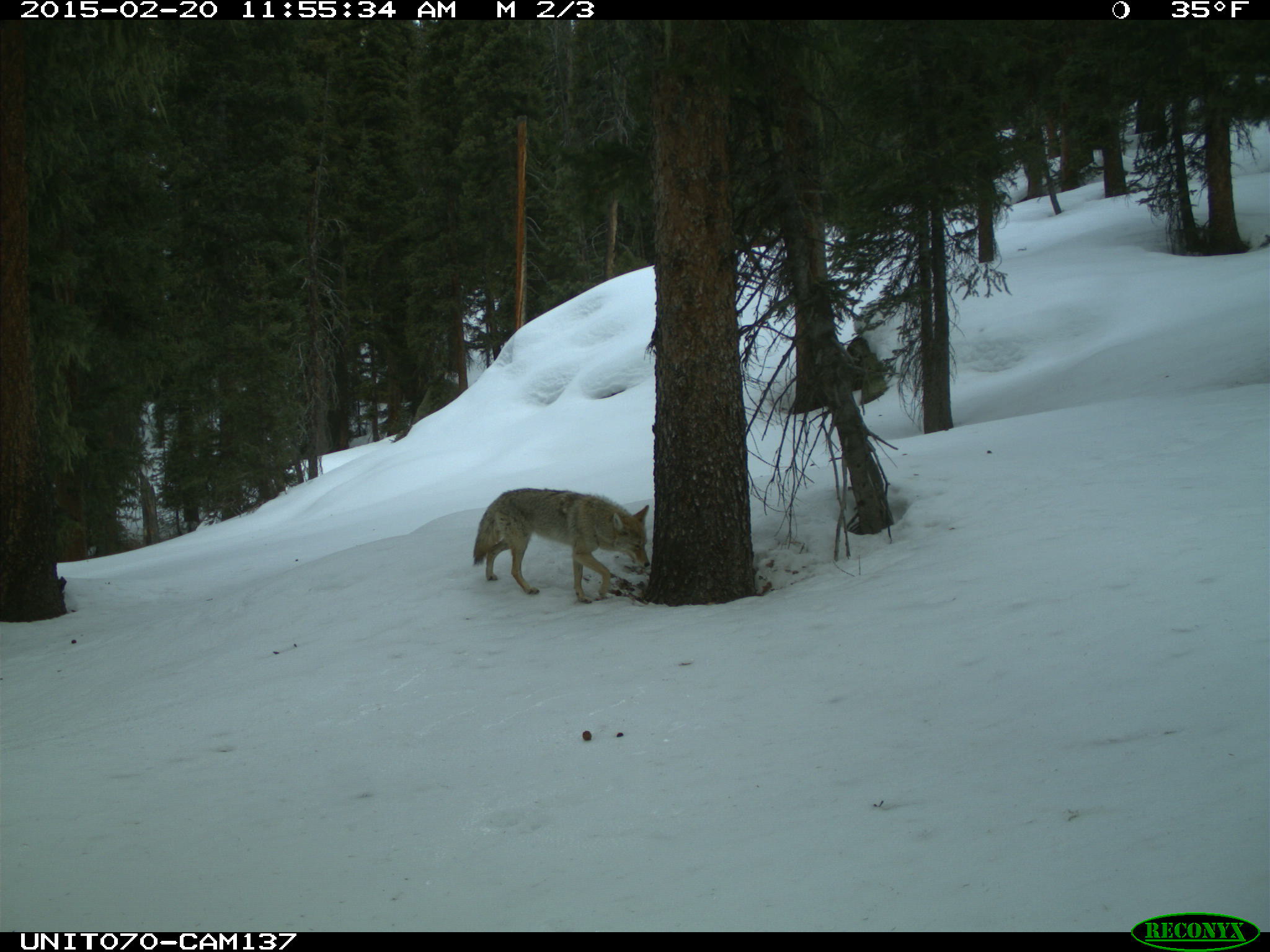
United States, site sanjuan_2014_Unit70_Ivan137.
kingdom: Animalia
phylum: Chordata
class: Mammalia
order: Carnivora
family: Canidae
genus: Canis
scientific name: Canis latrans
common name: coyote